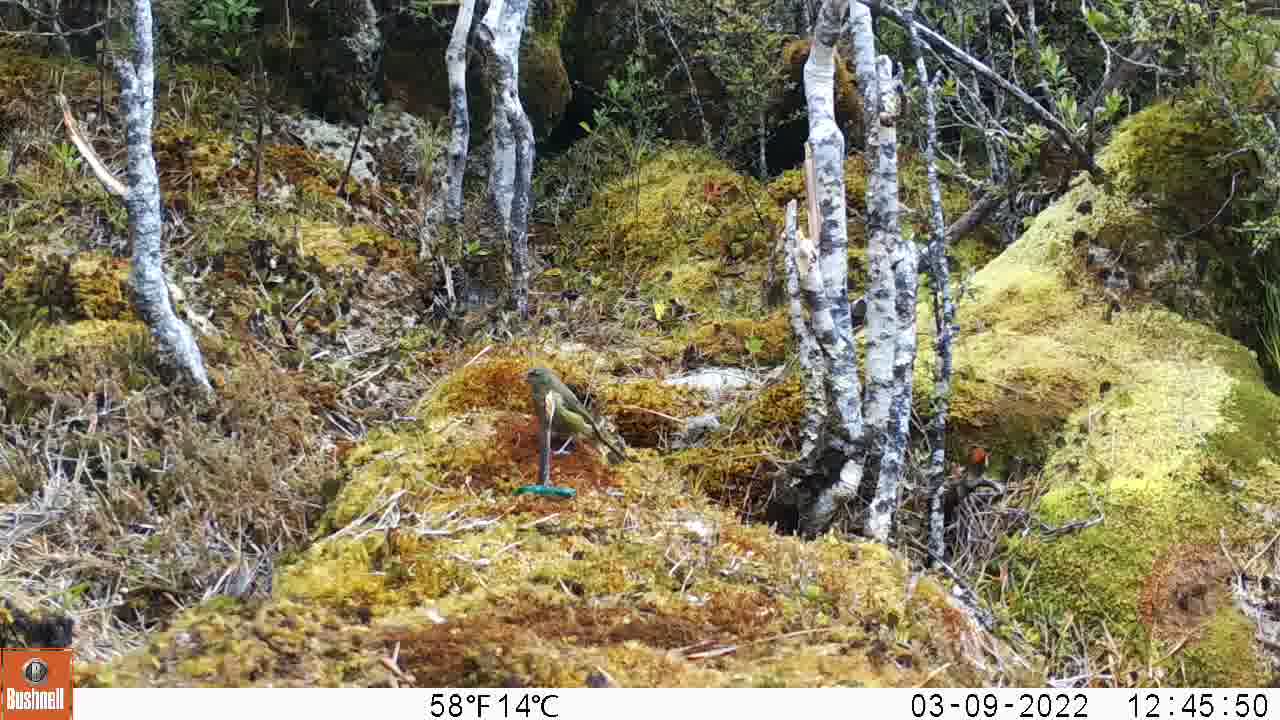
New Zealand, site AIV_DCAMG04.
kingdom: Animalia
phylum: Chordata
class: Aves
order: Passeriformes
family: Meliphagidae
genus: Anthornis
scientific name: Anthornis melanura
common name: new zealand bellbird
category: bellbird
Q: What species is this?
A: Bellbird (new zealand bellbird) (Anthornis melanura).